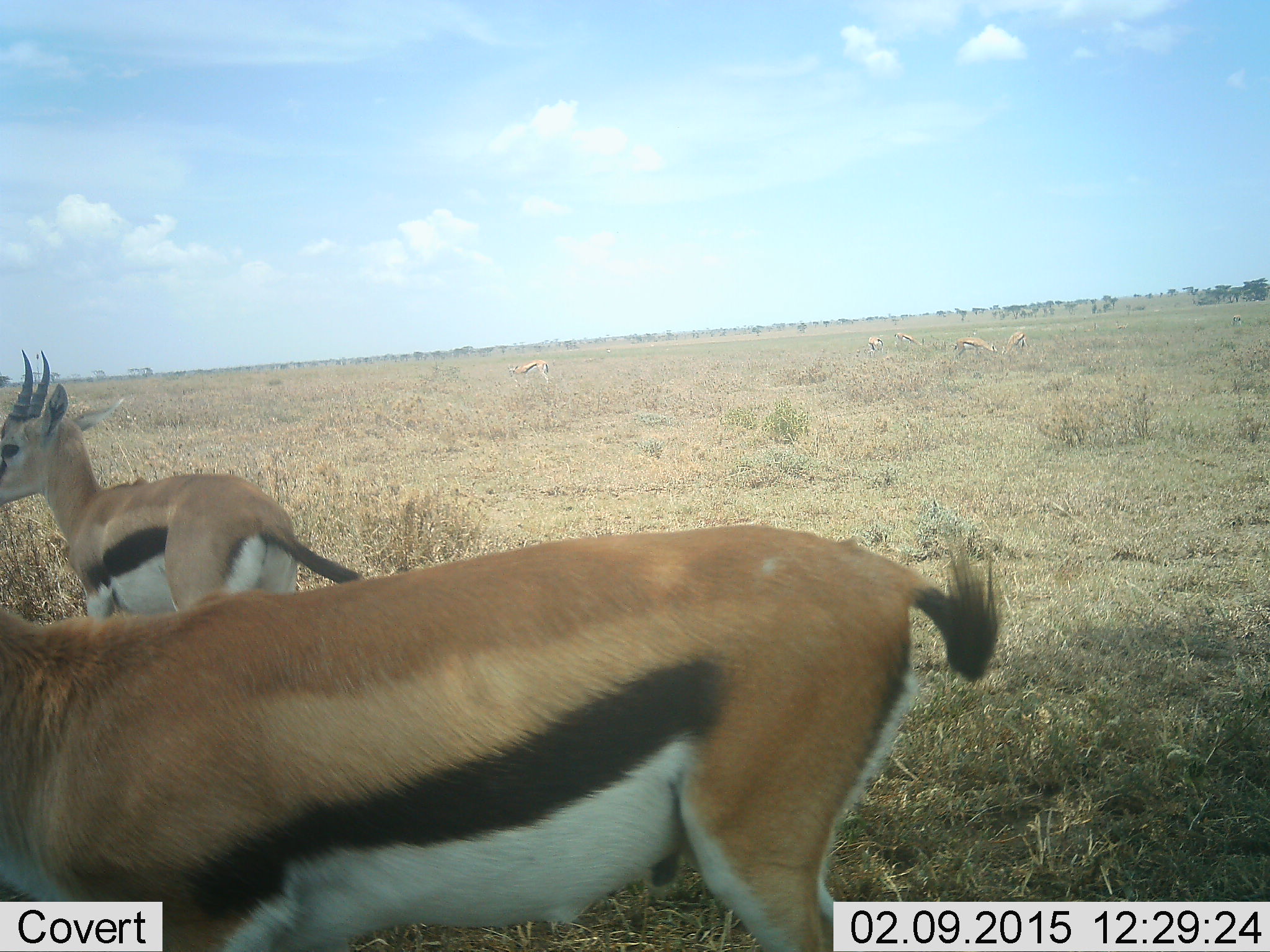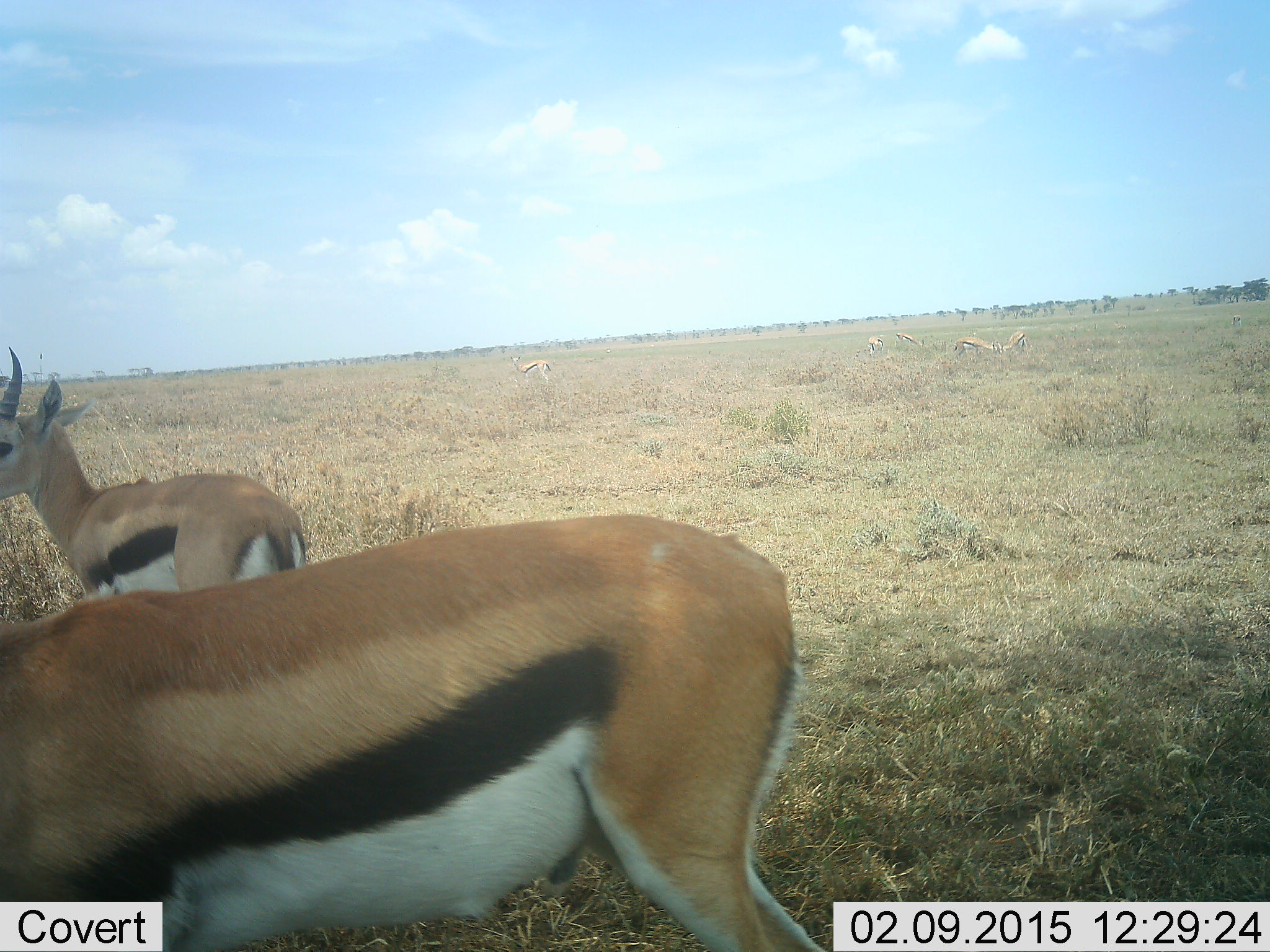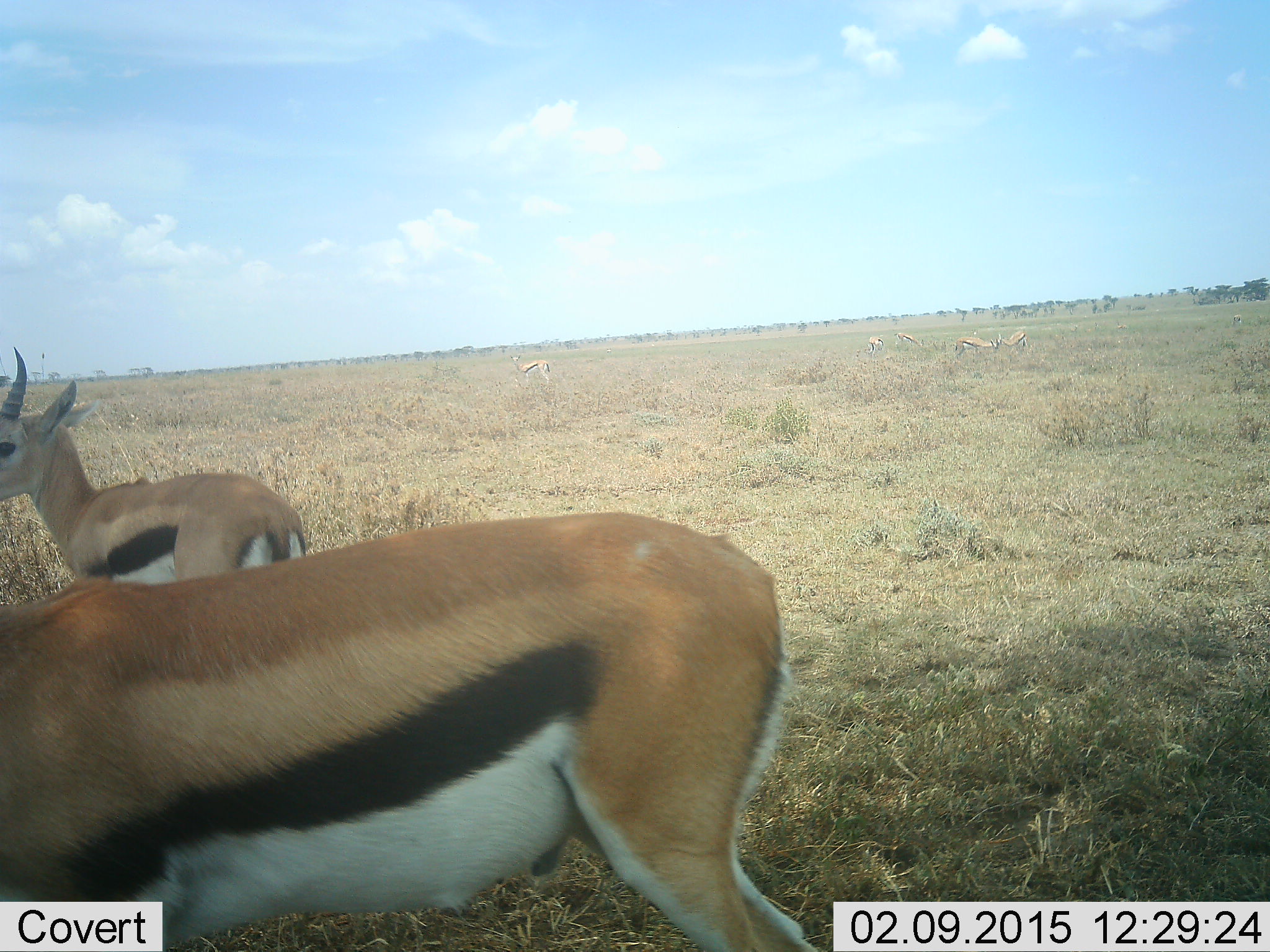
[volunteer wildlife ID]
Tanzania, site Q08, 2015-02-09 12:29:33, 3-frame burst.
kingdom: Animalia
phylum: Chordata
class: Mammalia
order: Artiodactyla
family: Bovidae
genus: Eudorcas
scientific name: Eudorcas thomsonii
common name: thomson's gazelle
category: gazellethomsons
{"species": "gazellethomsons (thomson's gazelle) (Eudorcas thomsonii)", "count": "2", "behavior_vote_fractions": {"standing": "80%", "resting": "0%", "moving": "30%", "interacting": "0%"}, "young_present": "0%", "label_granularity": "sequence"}